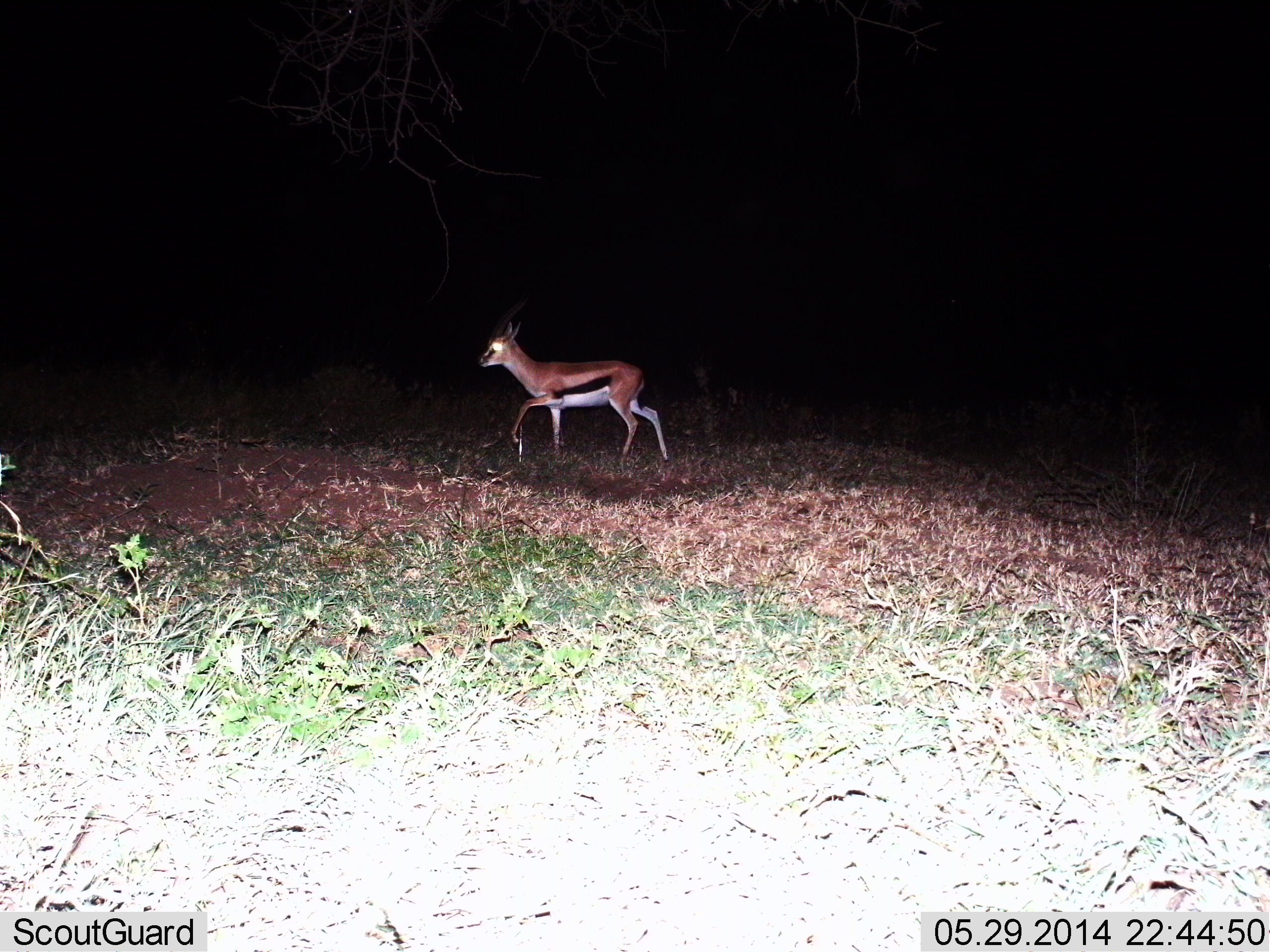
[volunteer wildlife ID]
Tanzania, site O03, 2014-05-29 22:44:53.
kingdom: Animalia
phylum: Chordata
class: Mammalia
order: Artiodactyla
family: Bovidae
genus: Eudorcas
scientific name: Eudorcas thomsonii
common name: thomson's gazelle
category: gazellethomsons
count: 1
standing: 30%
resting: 0%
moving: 80%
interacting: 0%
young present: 0%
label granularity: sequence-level